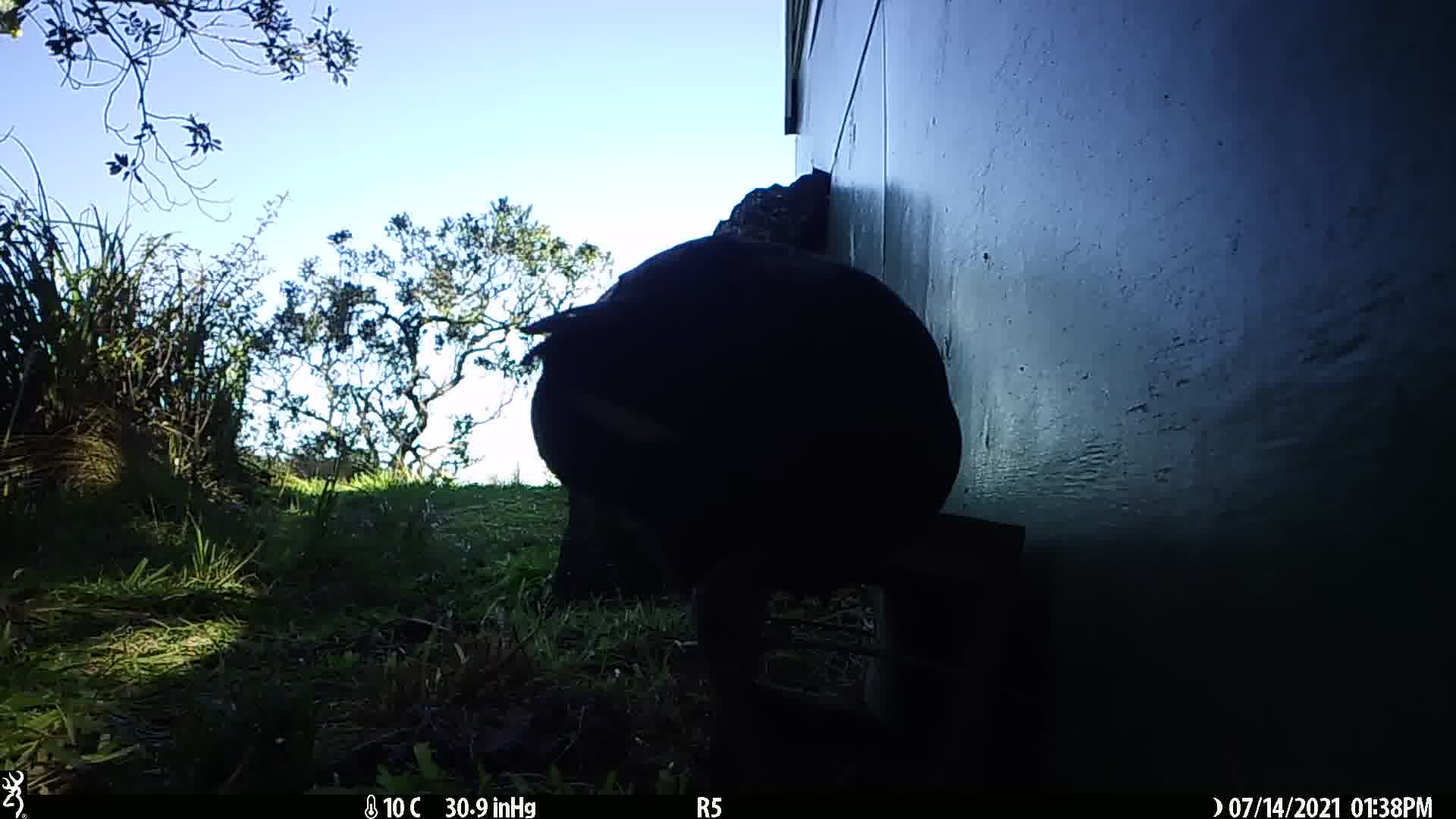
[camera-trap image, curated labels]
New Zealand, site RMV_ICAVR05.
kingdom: Animalia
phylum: Chordata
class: Aves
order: Gruiformes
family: Rallidae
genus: Porphyrio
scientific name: Porphyrio melanotus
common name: australasian swamphen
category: pukeko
Pukeko (australasian swamphen) (Porphyrio melanotus).